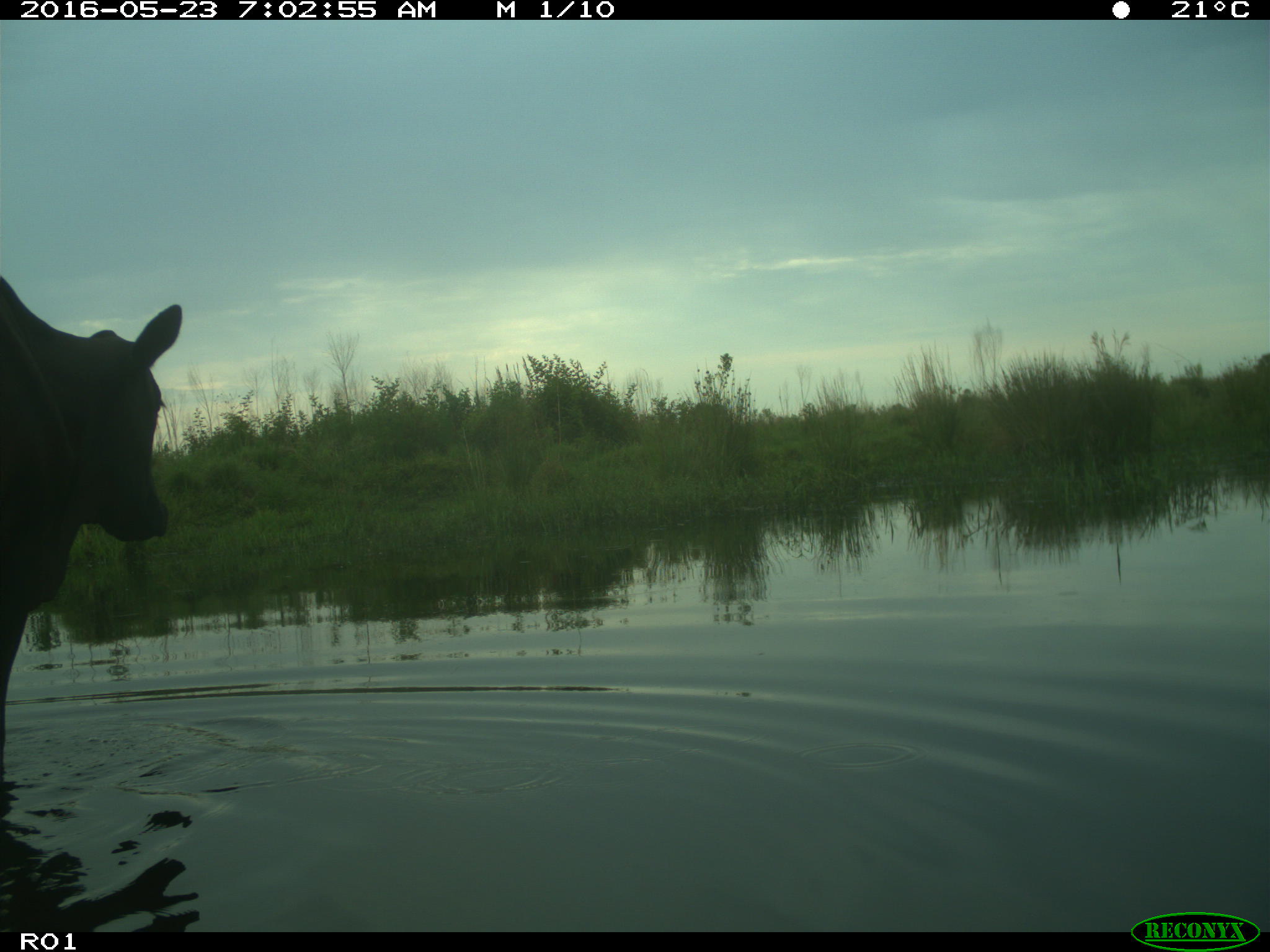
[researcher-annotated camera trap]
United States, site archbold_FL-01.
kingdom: Animalia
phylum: Chordata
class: Mammalia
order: Artiodactyla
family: Bovidae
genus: Bos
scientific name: Bos taurus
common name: domestic cow